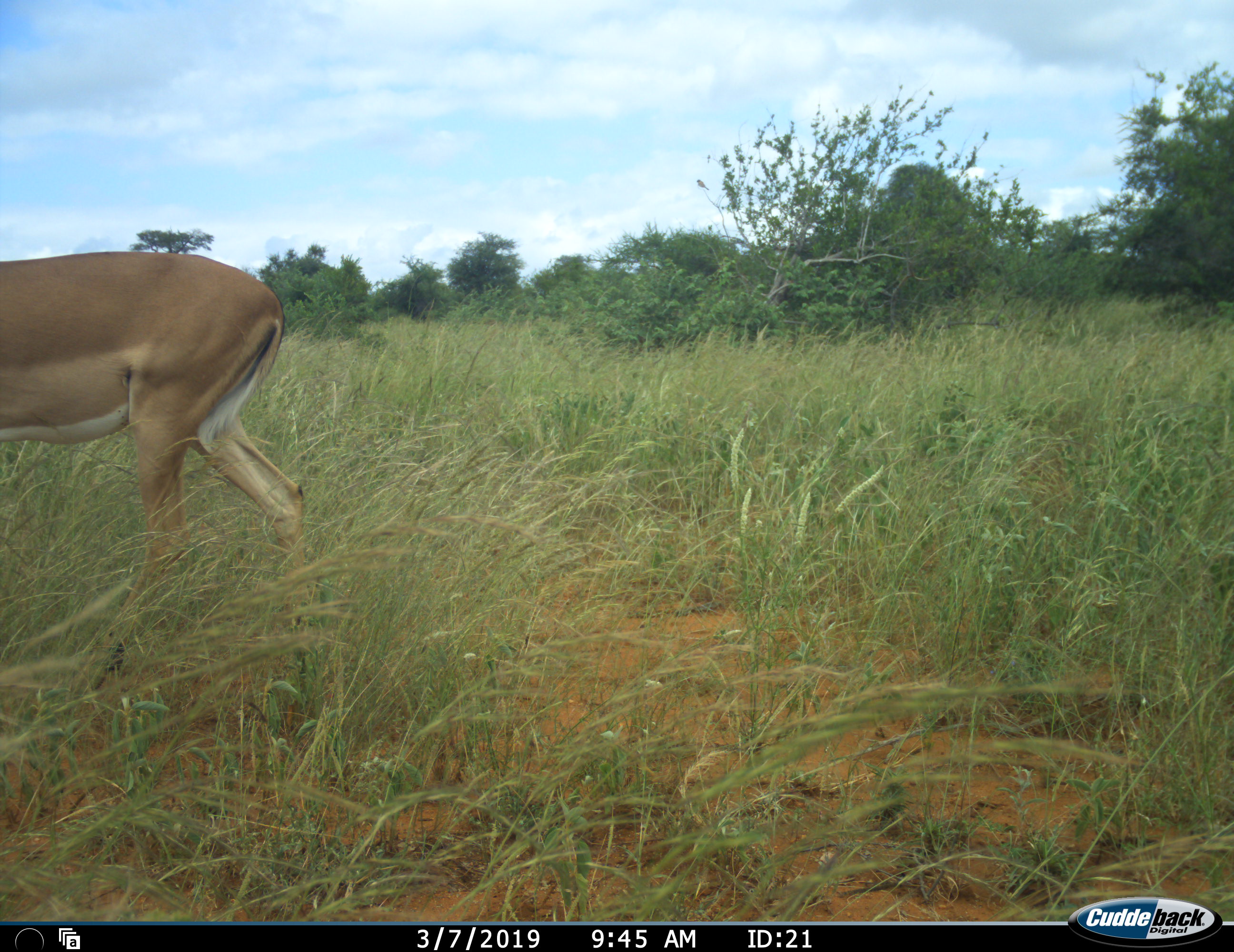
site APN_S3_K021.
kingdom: Animalia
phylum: Chordata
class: Mammalia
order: Artiodactyla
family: Bovidae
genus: Aepyceros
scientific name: Aepyceros melampus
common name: impala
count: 1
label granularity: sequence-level